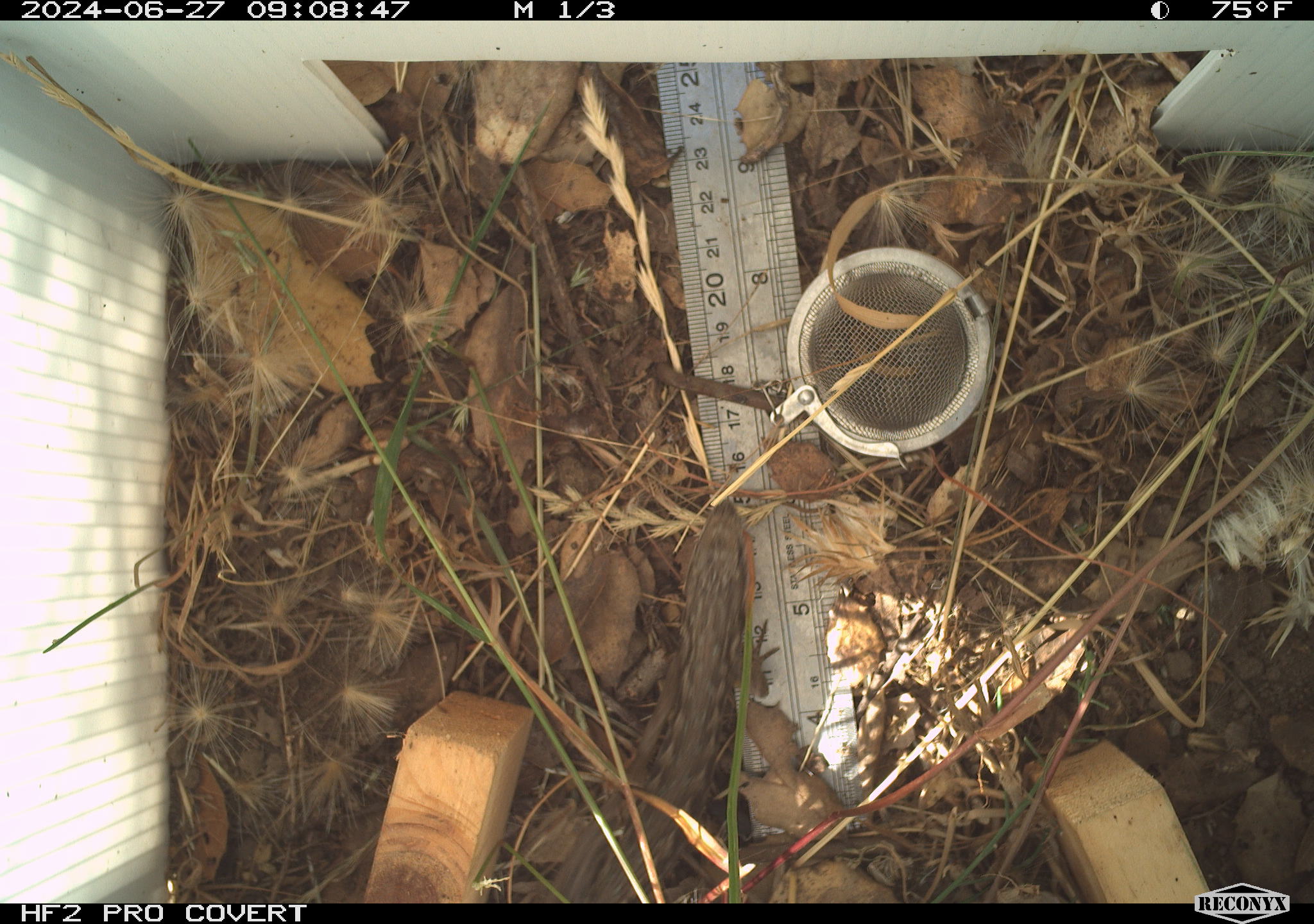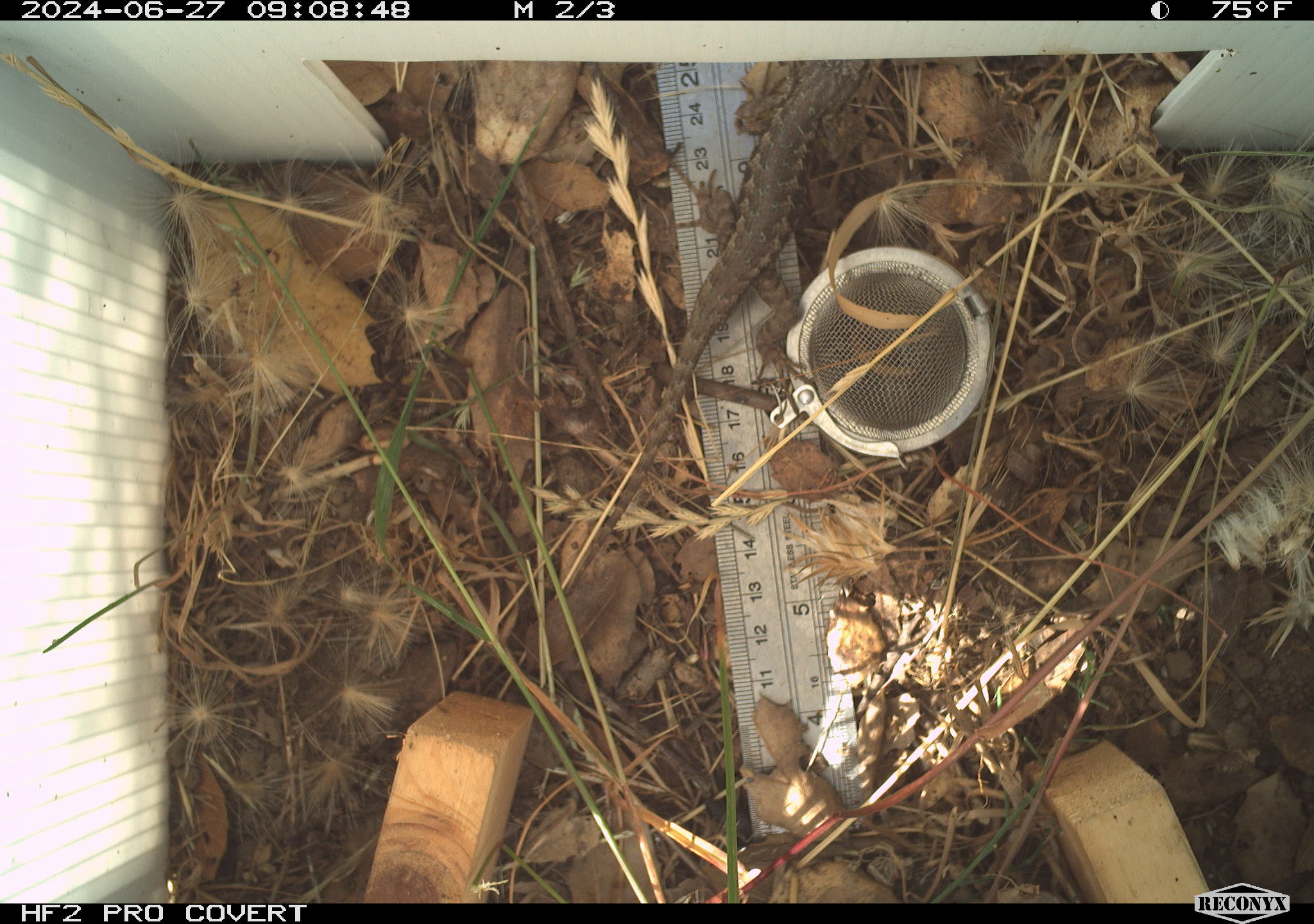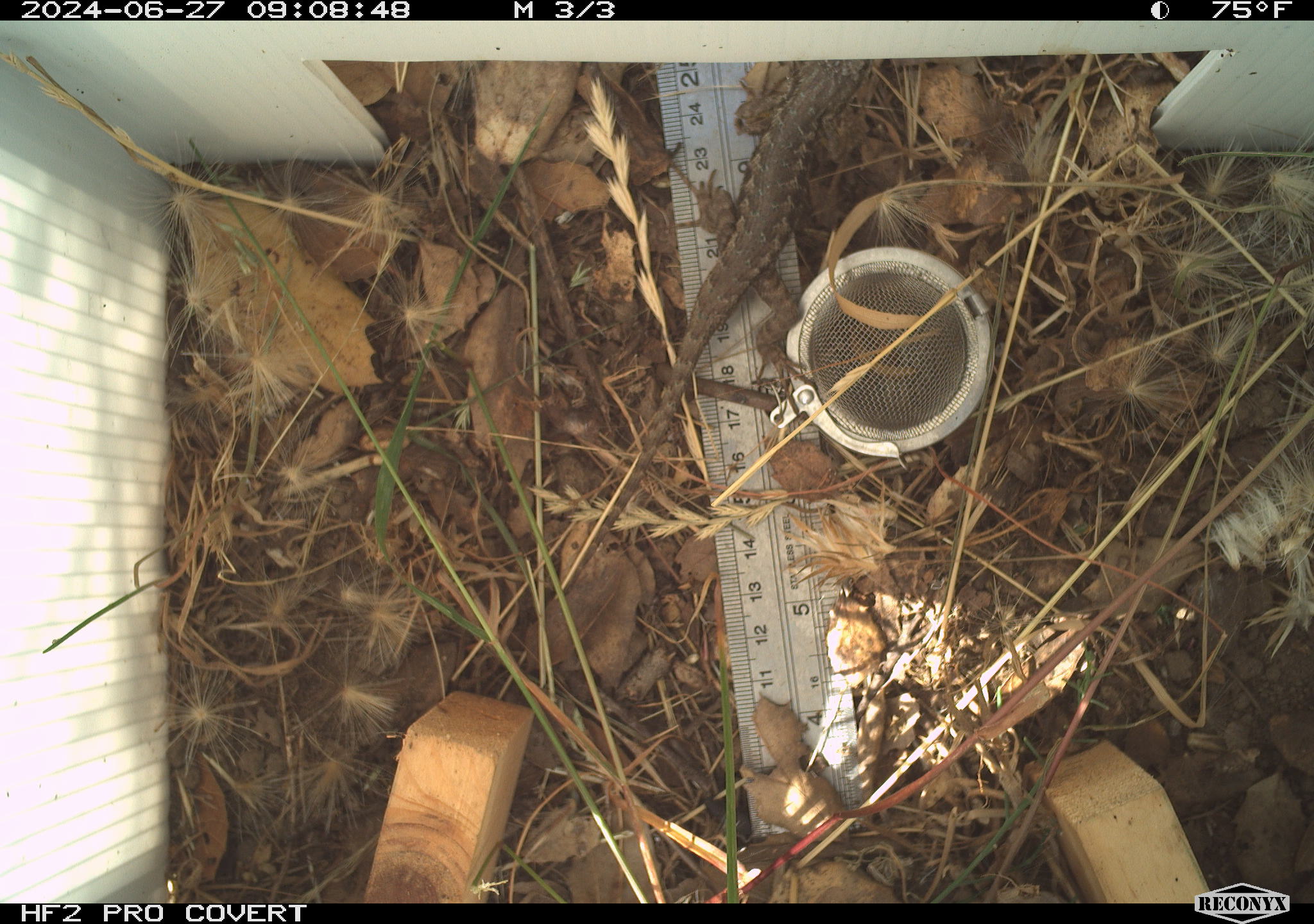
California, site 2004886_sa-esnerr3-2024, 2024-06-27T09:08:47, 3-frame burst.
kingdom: Animalia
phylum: Chordata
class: Reptilia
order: Squamata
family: Phrynosomatidae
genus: Sceloporus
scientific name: Sceloporus occidentalis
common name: western fence lizard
Western fence lizard (Sceloporus occidentalis).